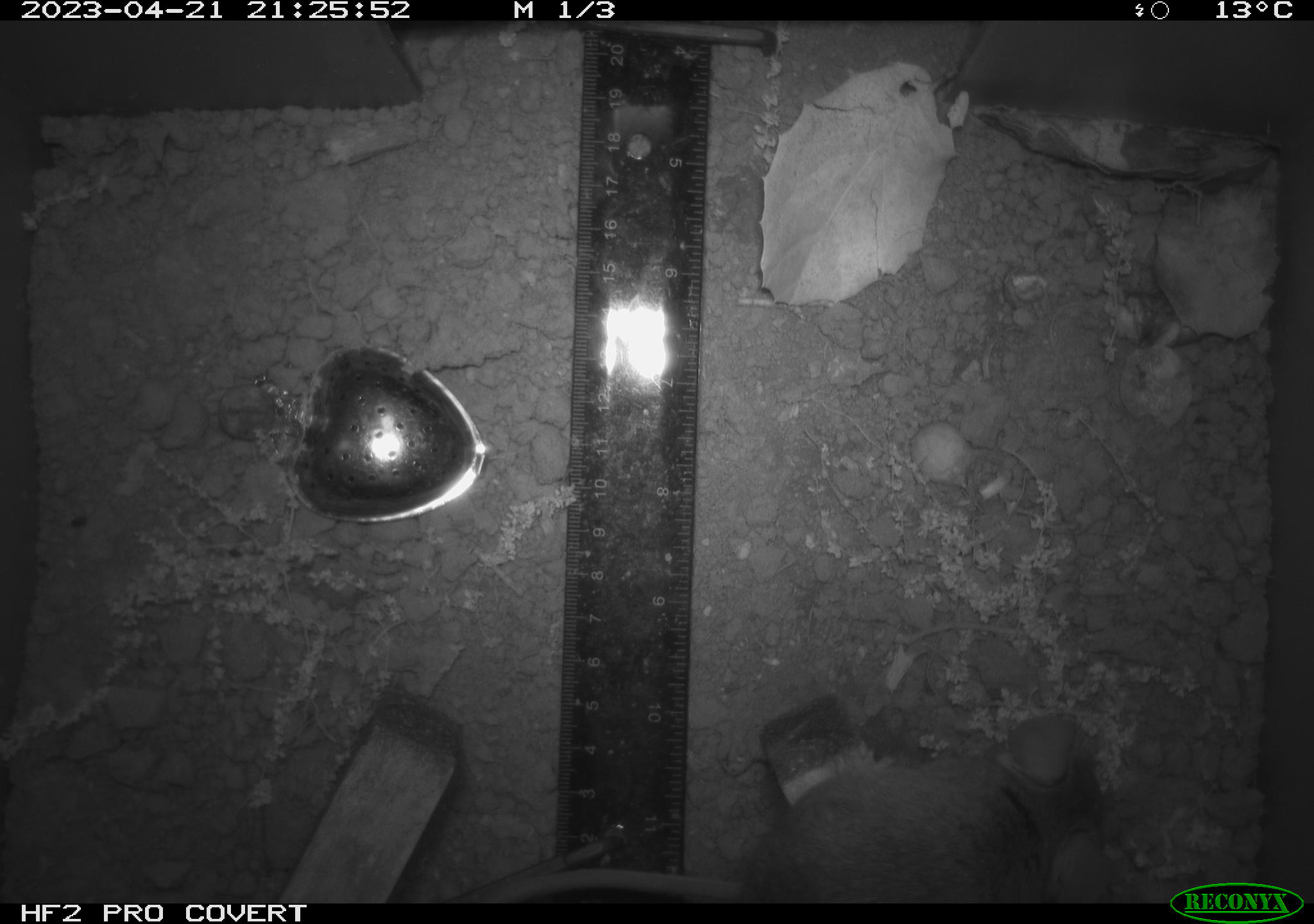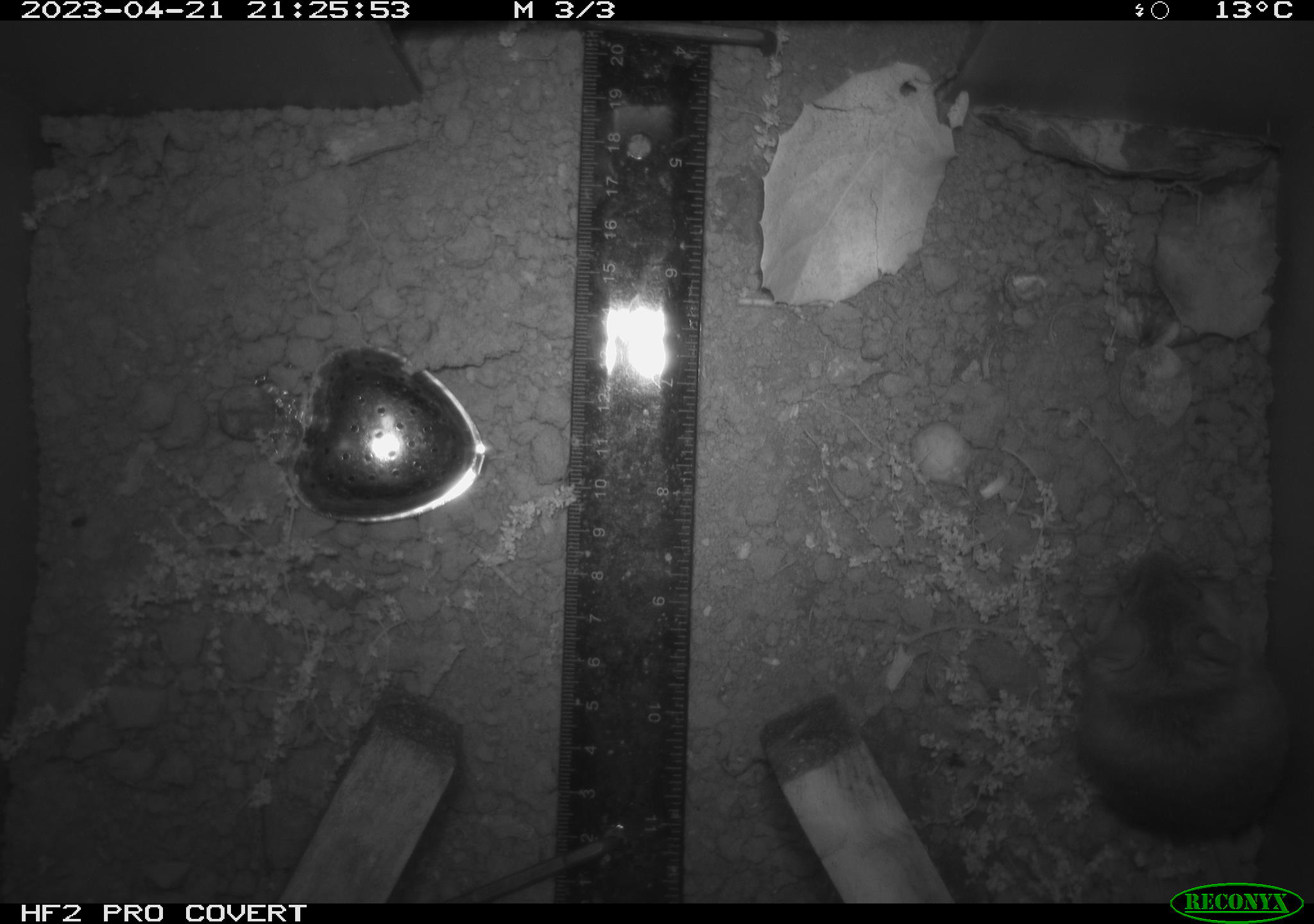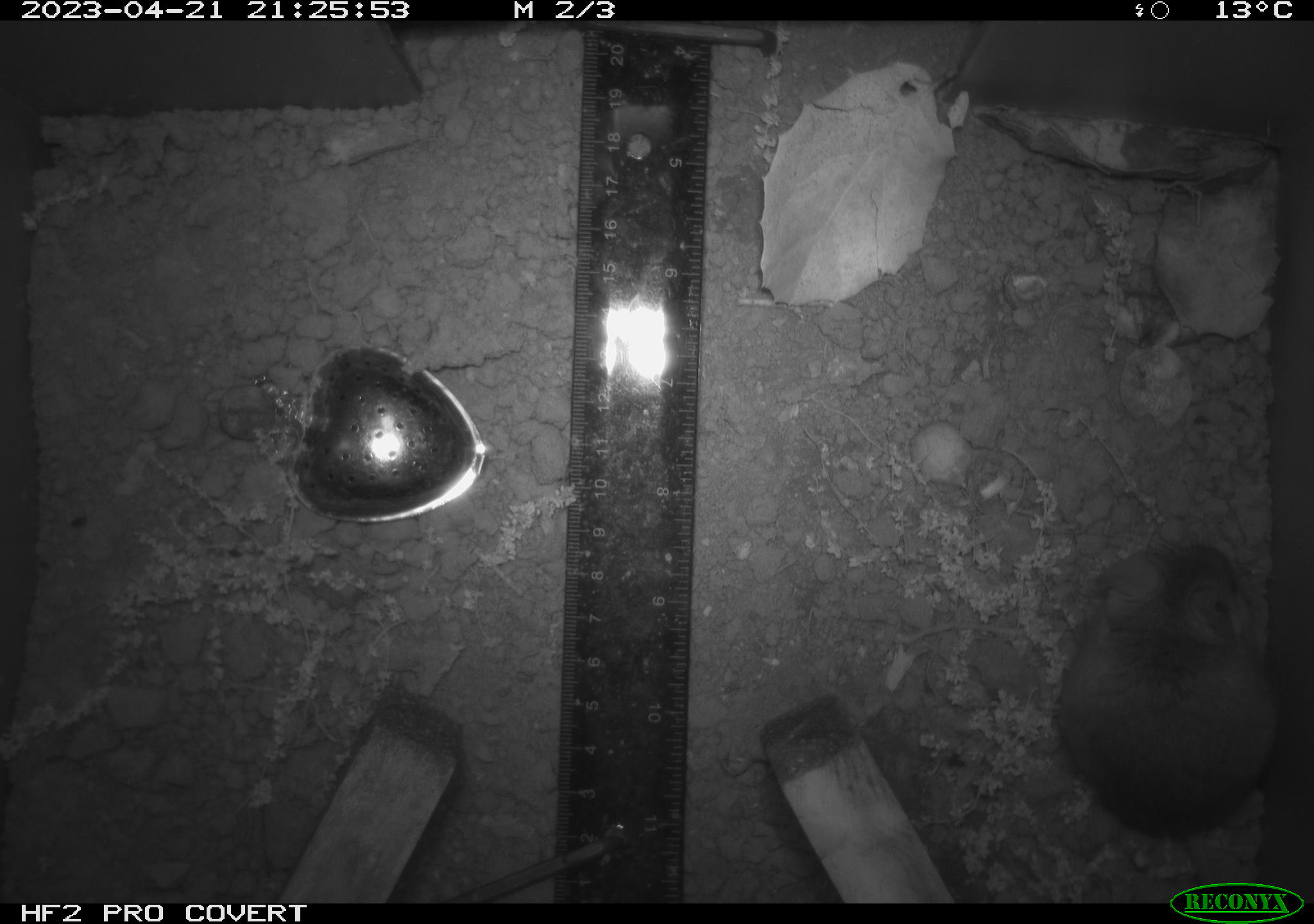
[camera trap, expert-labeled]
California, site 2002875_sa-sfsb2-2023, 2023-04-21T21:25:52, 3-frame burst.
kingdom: Animalia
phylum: Chordata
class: Mammalia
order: Rodentia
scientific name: Rodentia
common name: mouse species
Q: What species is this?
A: Mouse species (Rodentia).